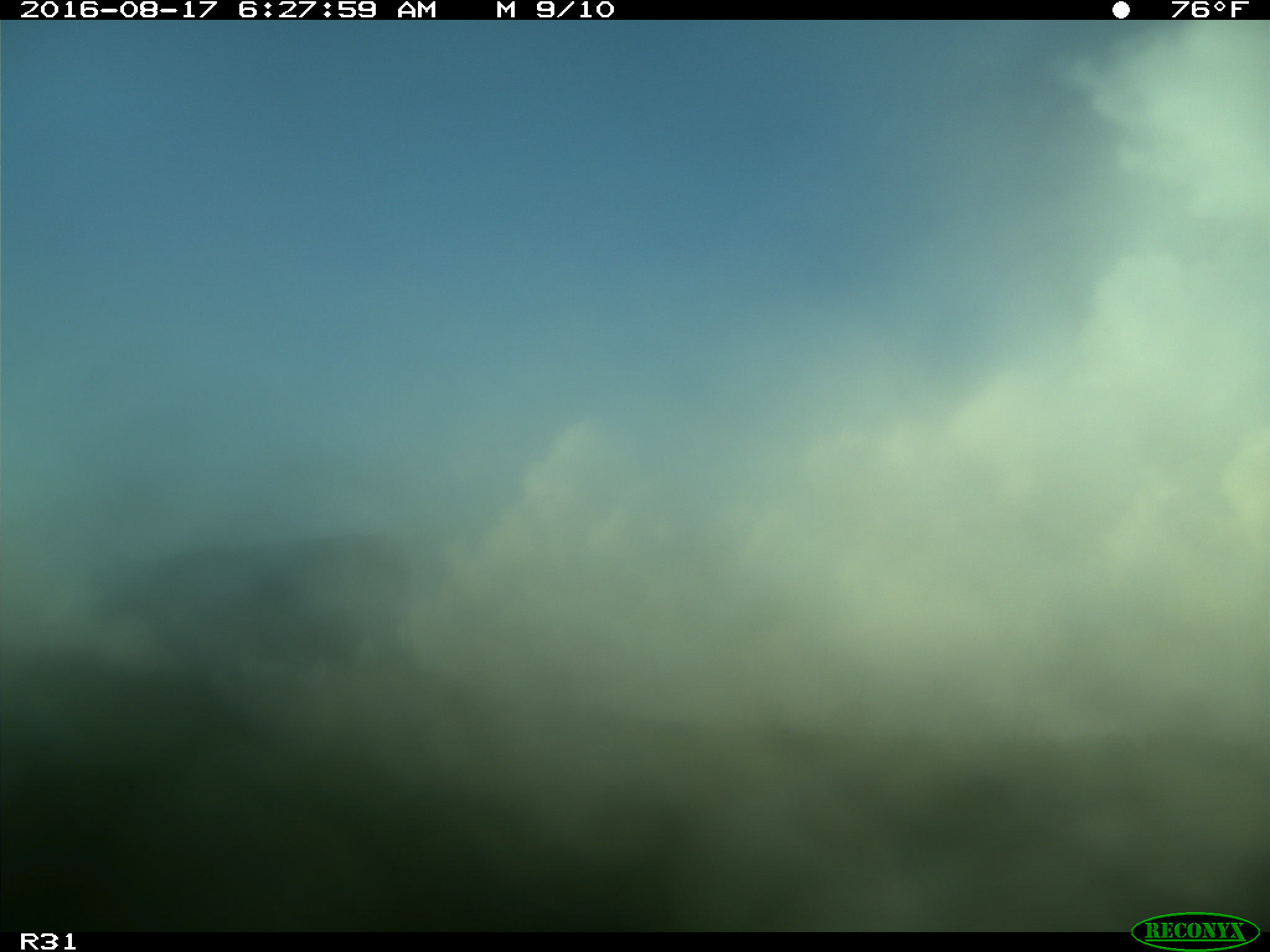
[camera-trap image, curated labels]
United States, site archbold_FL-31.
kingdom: Animalia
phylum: Chordata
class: Mammalia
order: Artiodactyla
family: Bovidae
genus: Bos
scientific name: Bos taurus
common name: domestic cow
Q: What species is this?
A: Bos taurus (domestic cow).